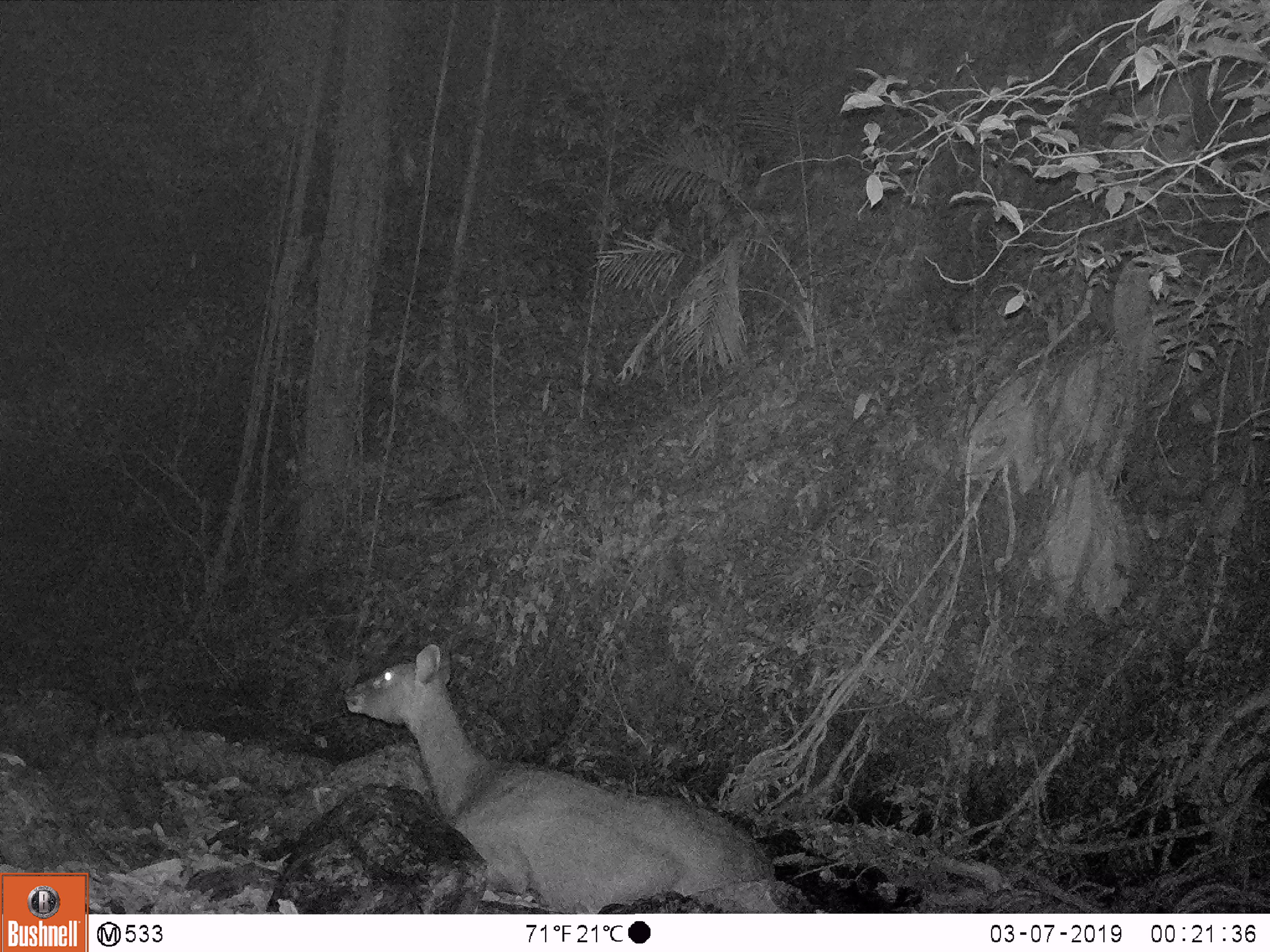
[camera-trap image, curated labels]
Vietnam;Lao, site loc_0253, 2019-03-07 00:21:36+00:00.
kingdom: Animalia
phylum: Chordata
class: Mammalia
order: Artiodactyla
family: Cervidae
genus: Rusa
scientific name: Rusa unicolor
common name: sambar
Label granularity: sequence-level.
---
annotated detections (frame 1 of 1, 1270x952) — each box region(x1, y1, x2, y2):
sambar: region(340, 642, 775, 914)